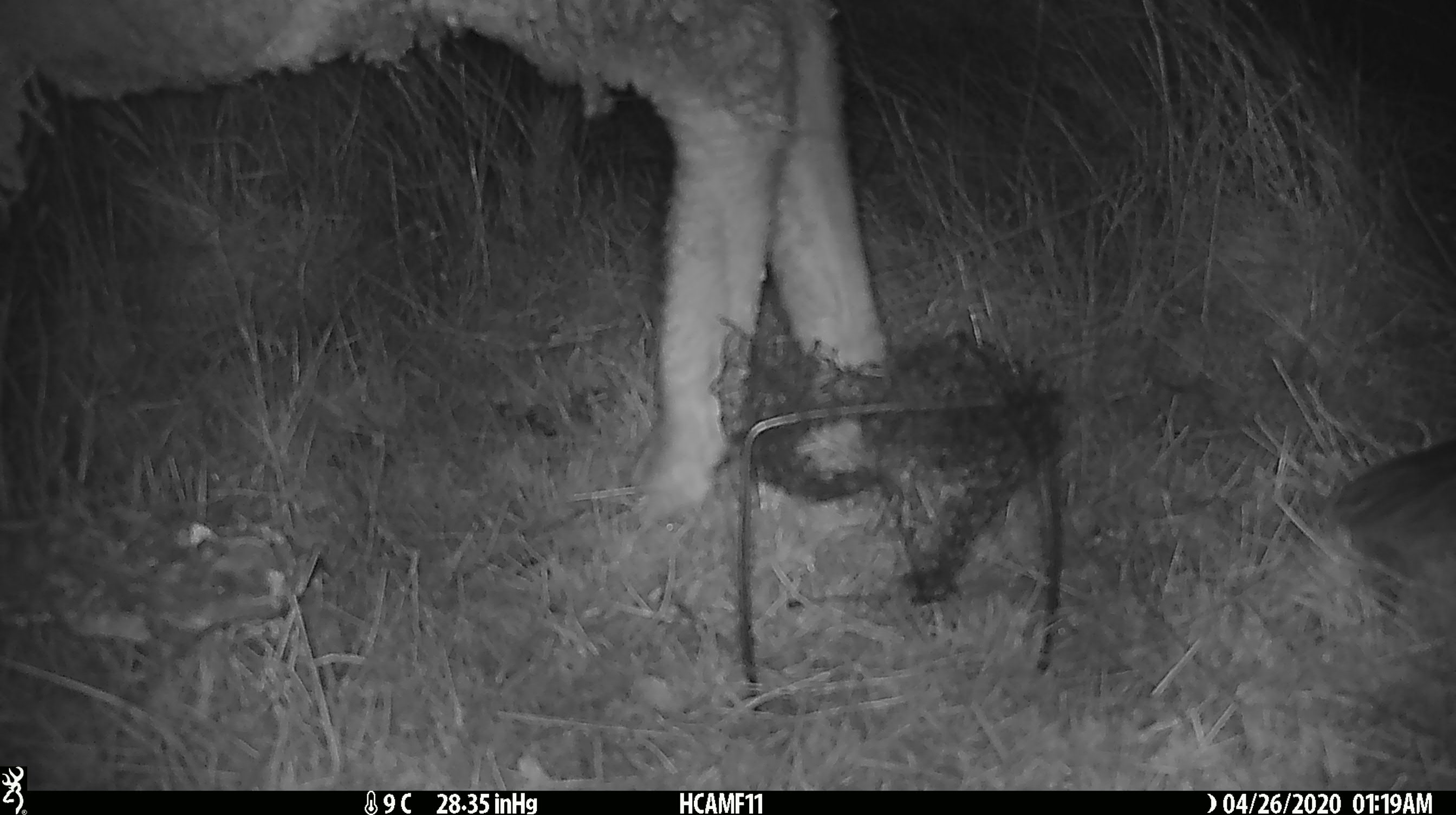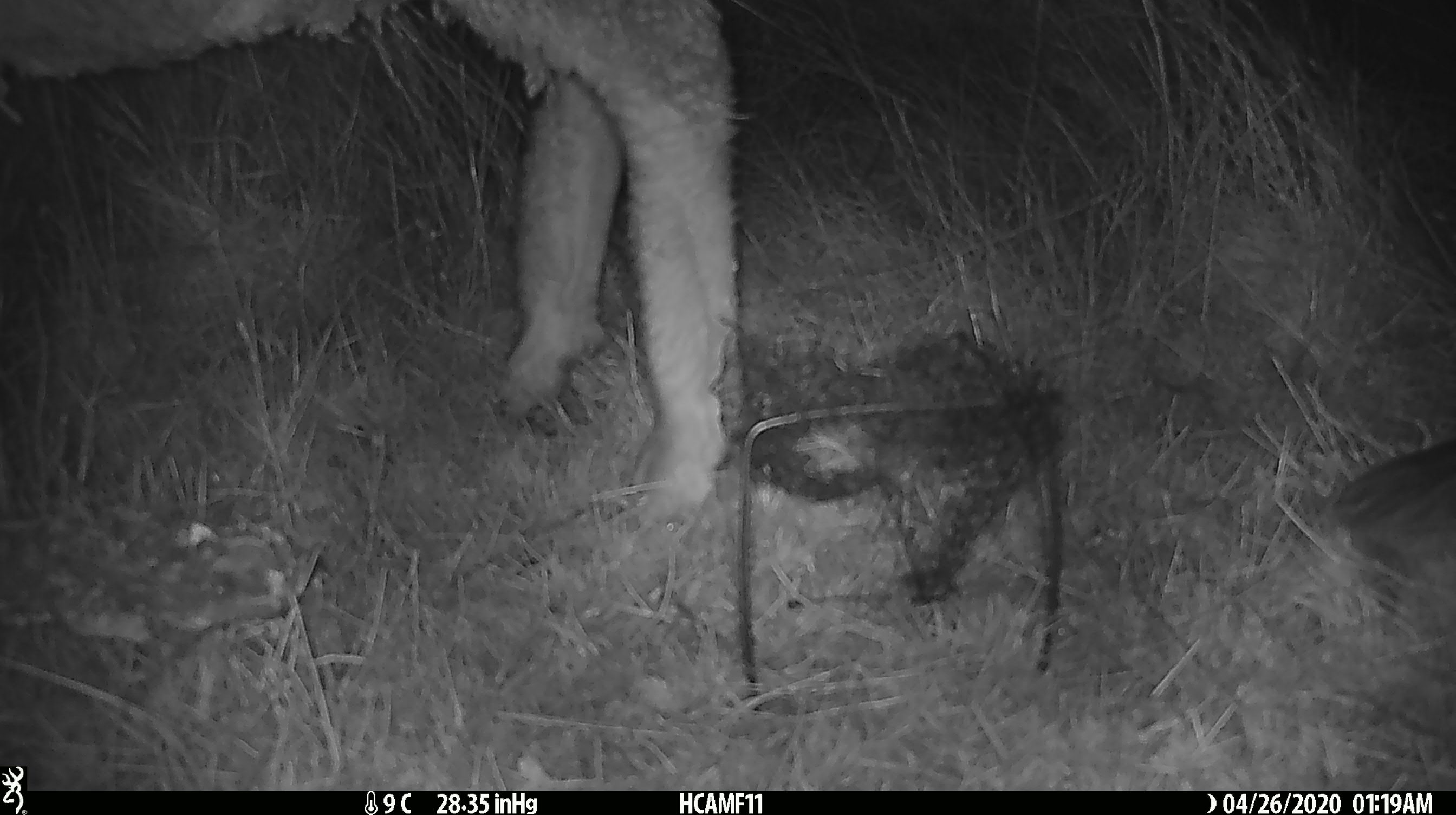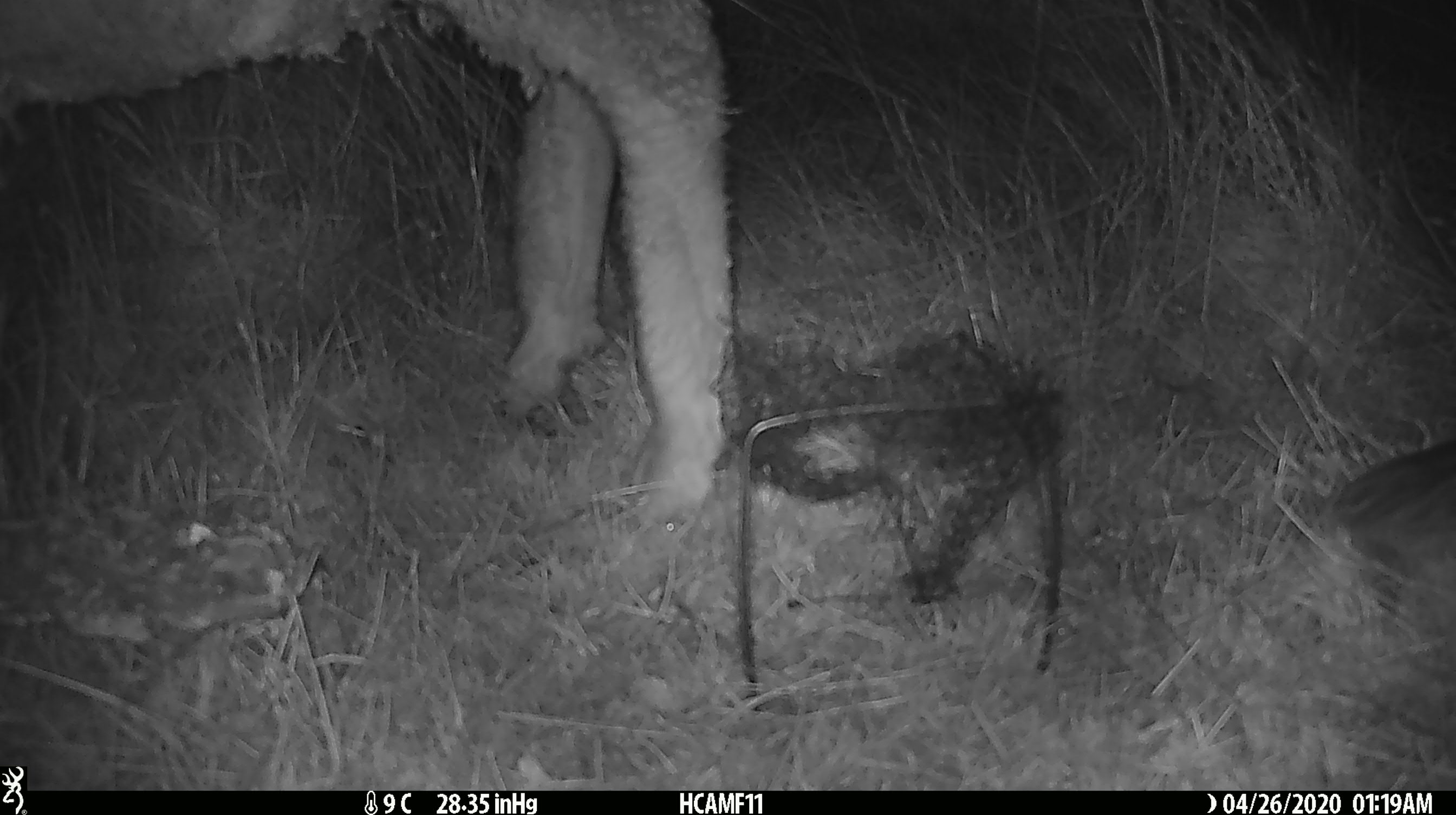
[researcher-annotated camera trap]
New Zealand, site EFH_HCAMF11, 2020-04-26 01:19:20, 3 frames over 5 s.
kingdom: Animalia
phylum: Chordata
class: Mammalia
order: Artiodactyla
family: Bovidae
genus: Ovis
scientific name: Ovis aries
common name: domestic sheep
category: sheep